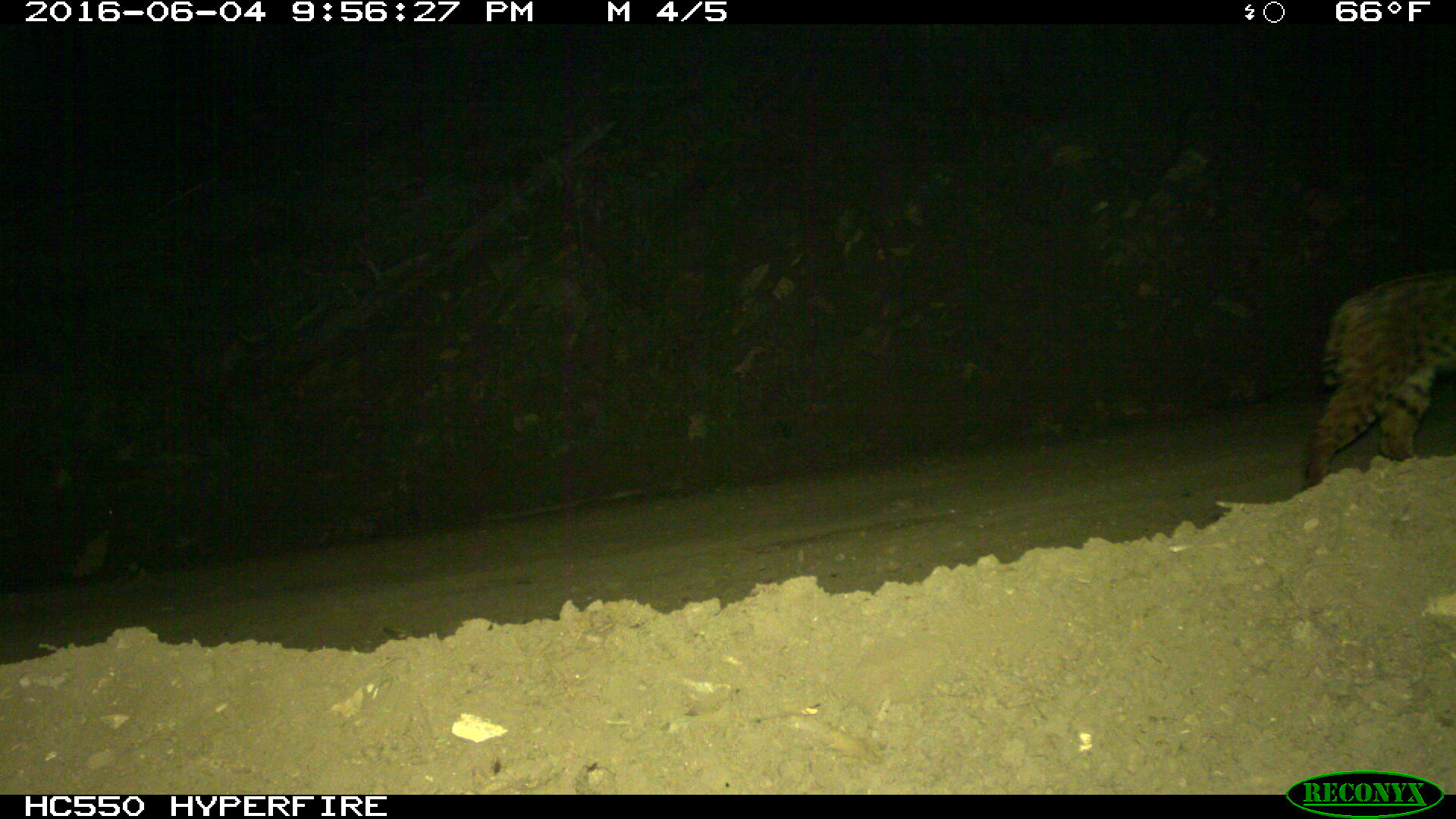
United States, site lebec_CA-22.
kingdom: Animalia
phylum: Chordata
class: Mammalia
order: Carnivora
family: Felidae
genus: Lynx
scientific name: Lynx rufus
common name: bobcat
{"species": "Lynx rufus (bobcat)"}